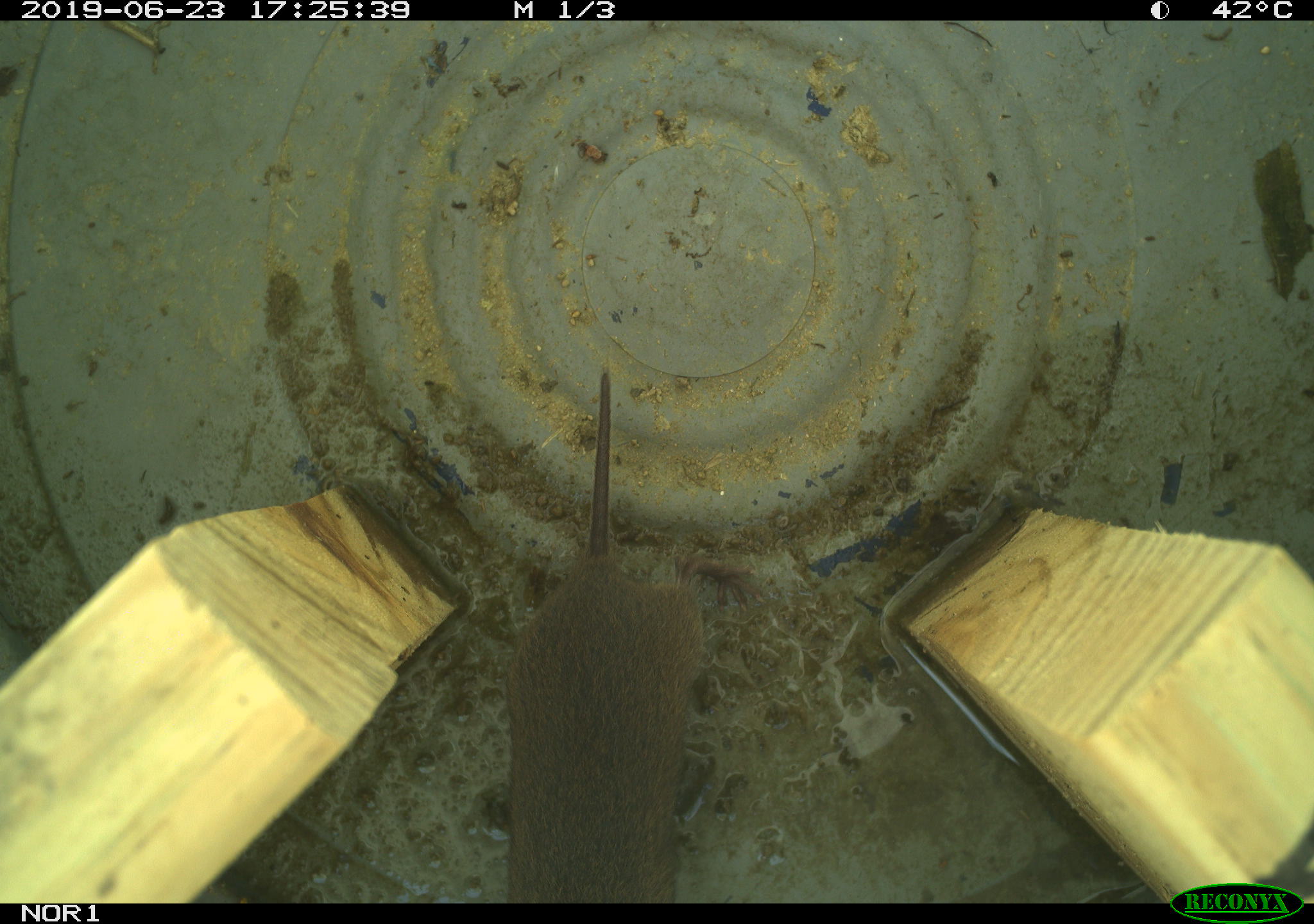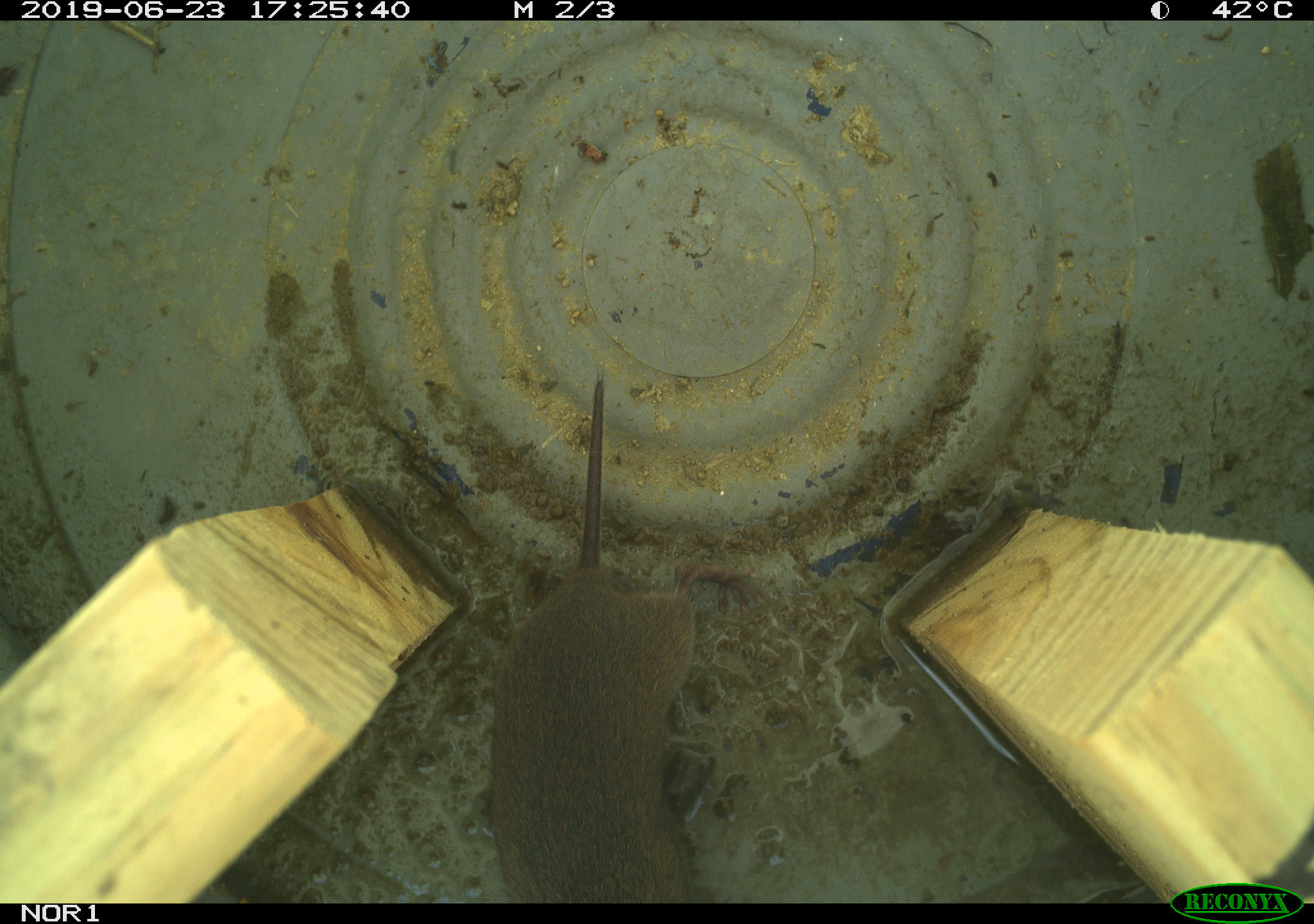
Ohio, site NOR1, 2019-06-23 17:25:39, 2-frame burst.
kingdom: Animalia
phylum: Chordata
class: Mammalia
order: Rodentia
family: Cricetidae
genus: Microtus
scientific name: Microtus pennsylvanicus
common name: meadow vole